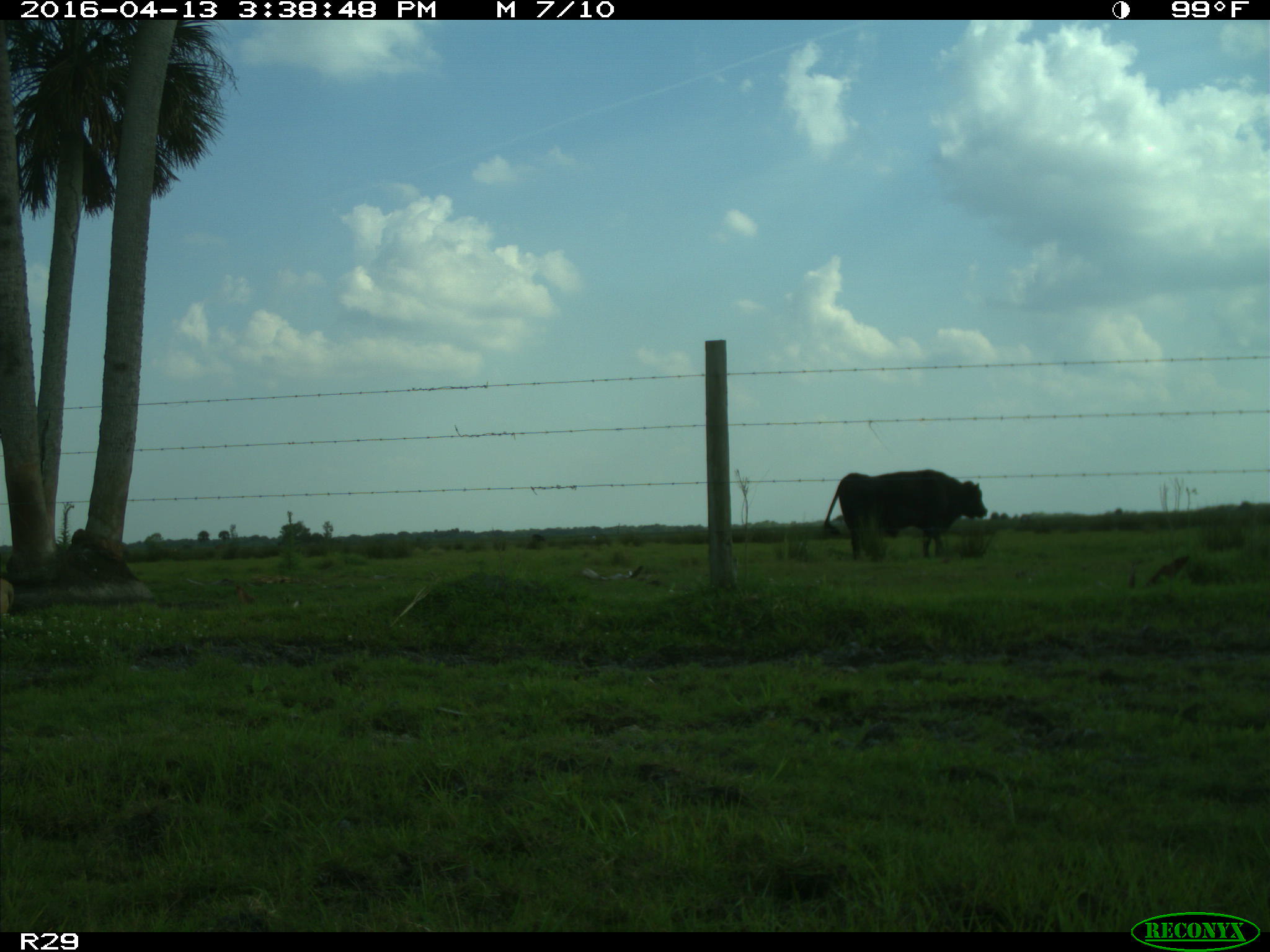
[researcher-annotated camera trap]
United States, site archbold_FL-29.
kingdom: Animalia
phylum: Chordata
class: Mammalia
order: Artiodactyla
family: Bovidae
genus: Bos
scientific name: Bos taurus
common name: domestic cow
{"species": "Bos taurus (domestic cow)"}